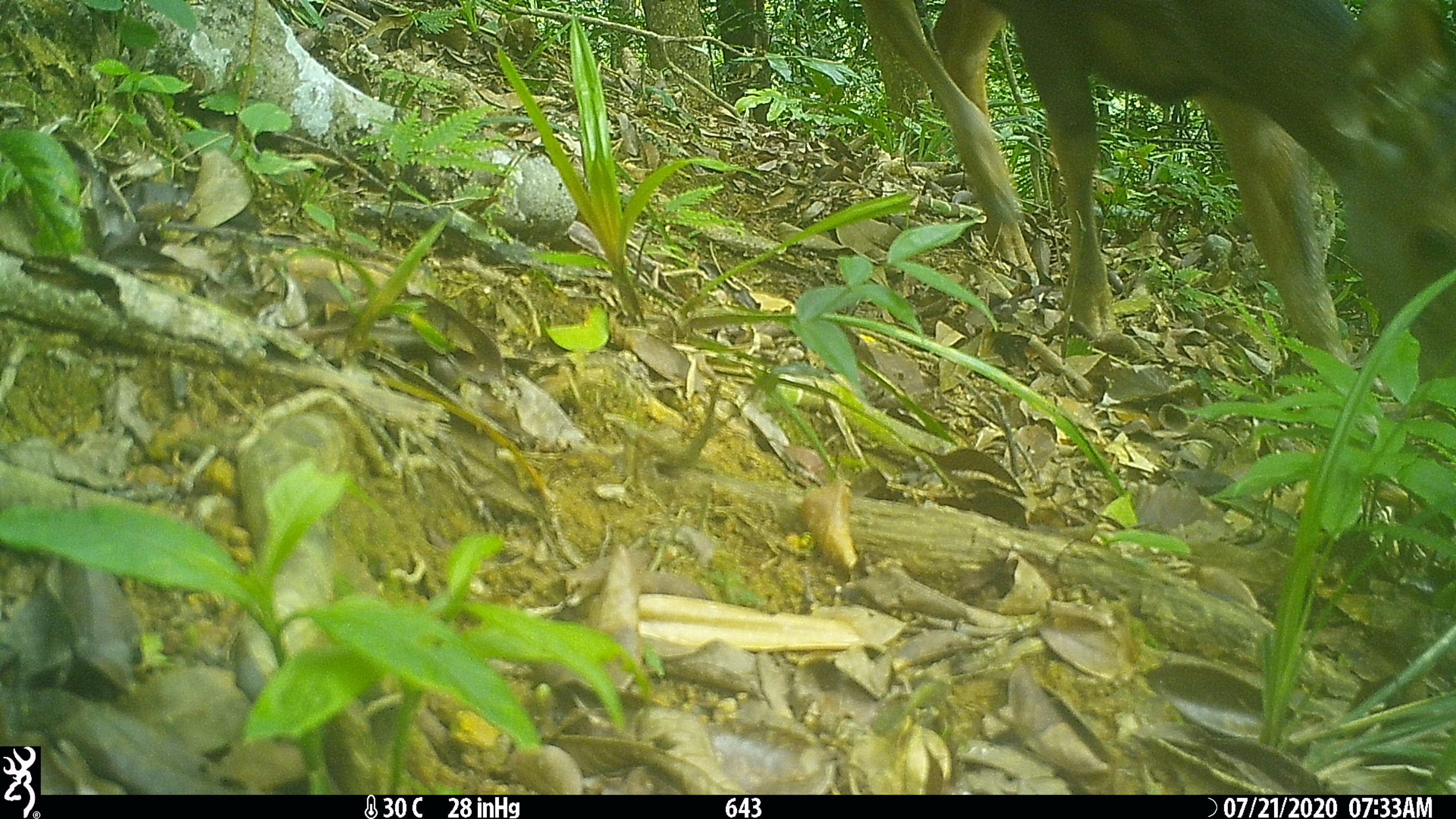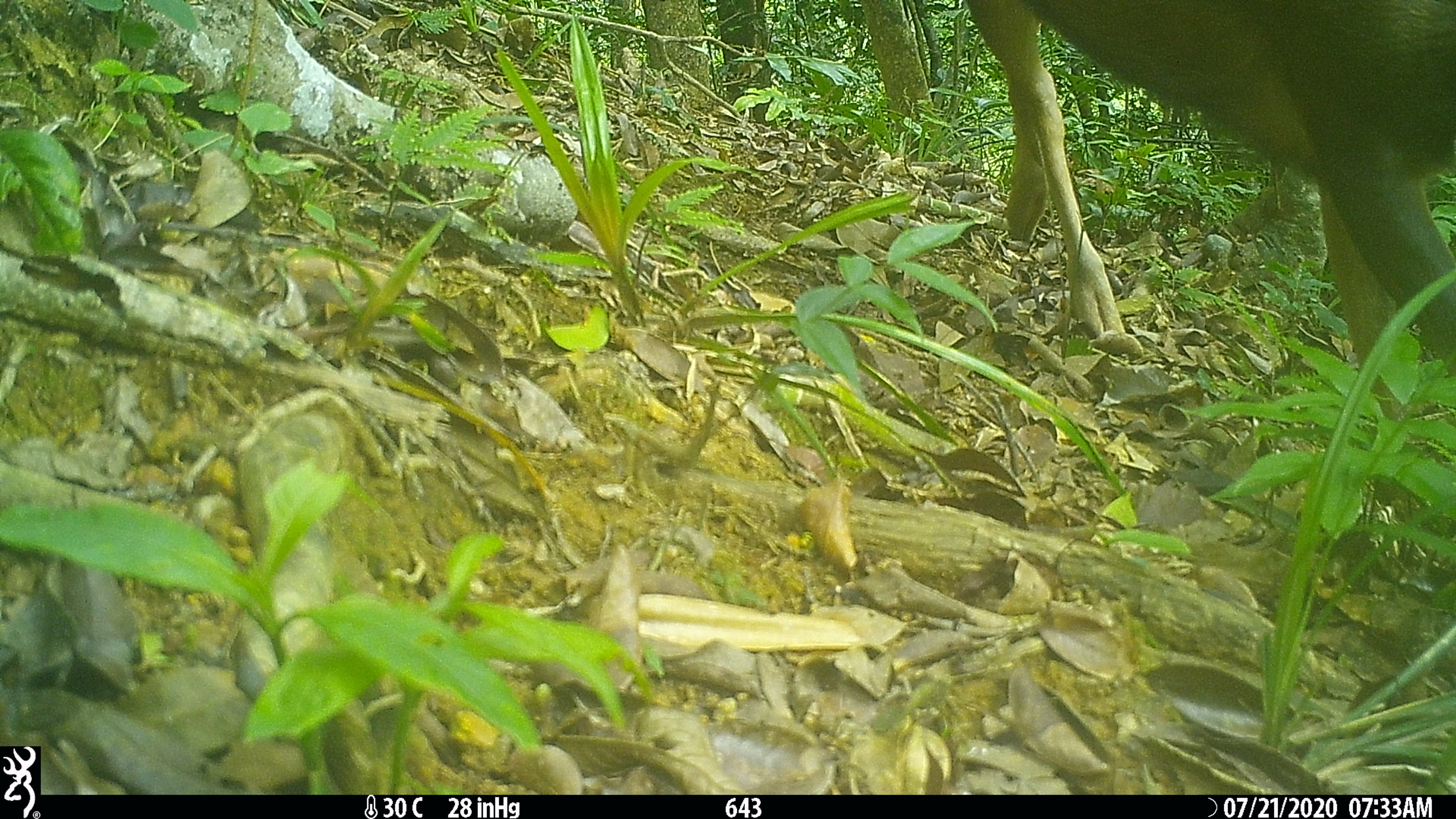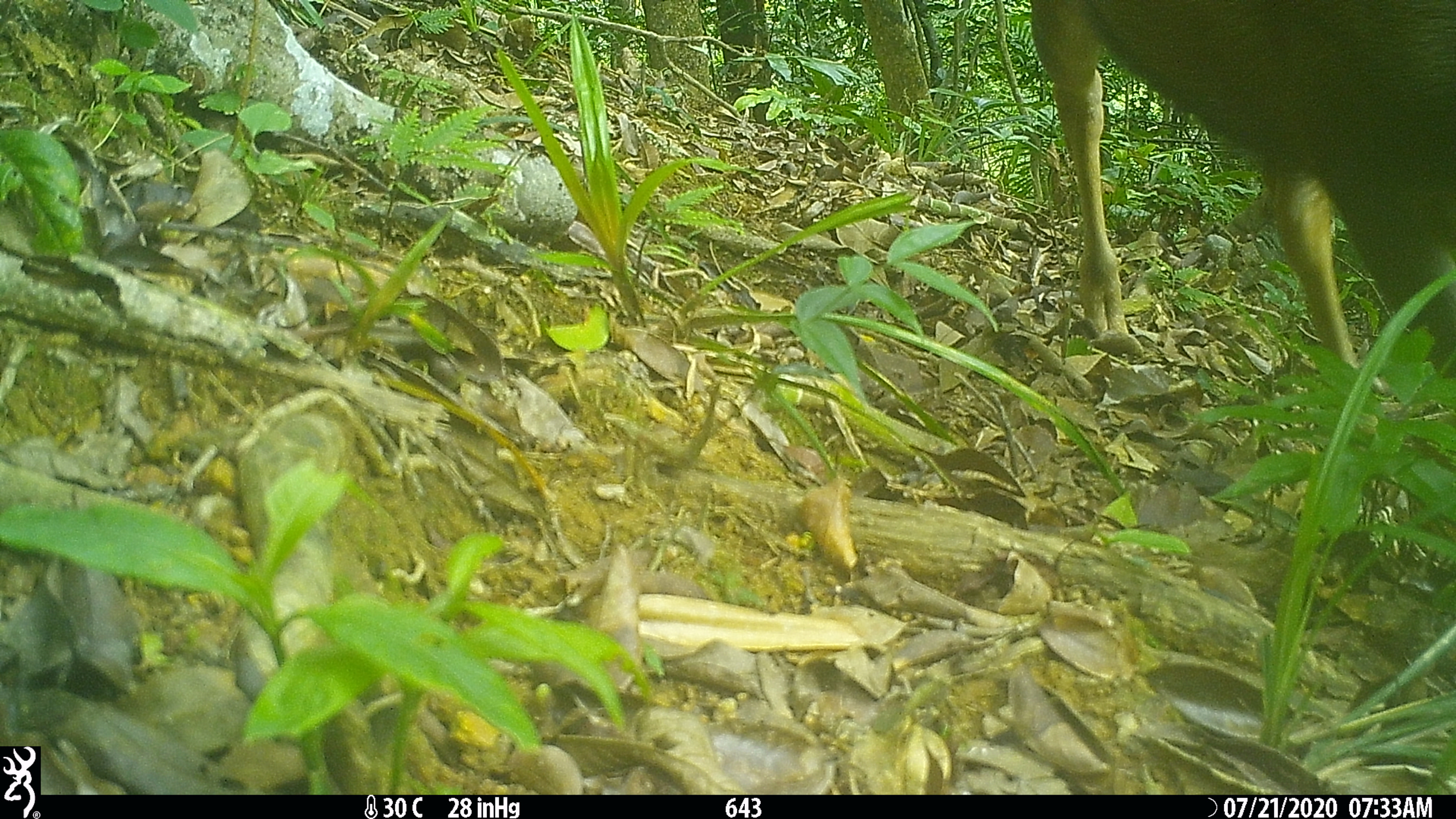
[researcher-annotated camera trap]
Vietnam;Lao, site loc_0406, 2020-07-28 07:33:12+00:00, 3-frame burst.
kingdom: Animalia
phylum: Chordata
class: Mammalia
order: Artiodactyla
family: Cervidae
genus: Rusa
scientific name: Rusa unicolor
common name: sambar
Sambar (Rusa unicolor). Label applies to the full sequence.